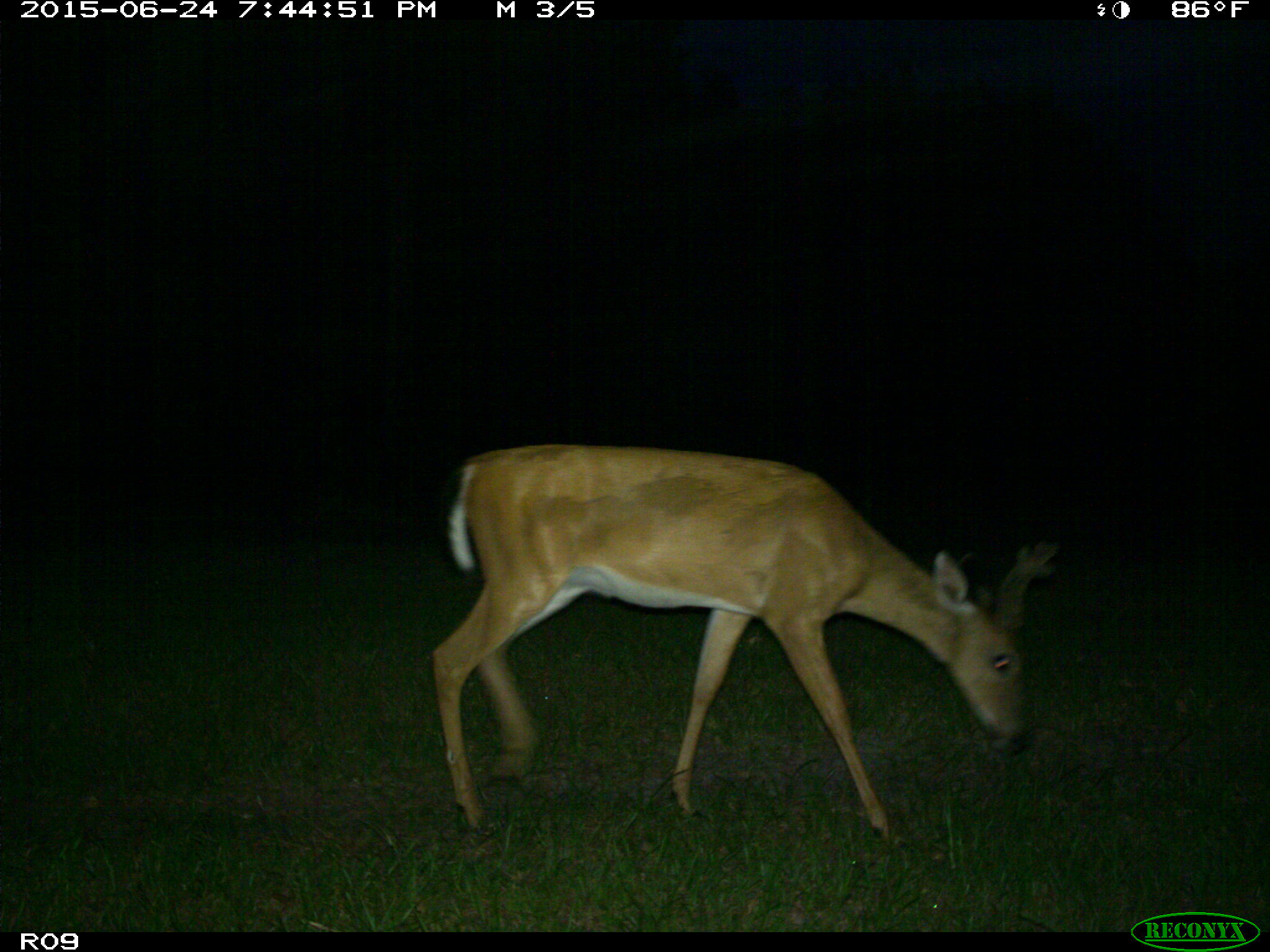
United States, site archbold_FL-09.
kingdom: Animalia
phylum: Chordata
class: Mammalia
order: Artiodactyla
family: Cervidae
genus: Odocoileus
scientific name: Odocoileus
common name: deer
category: unidentified deer